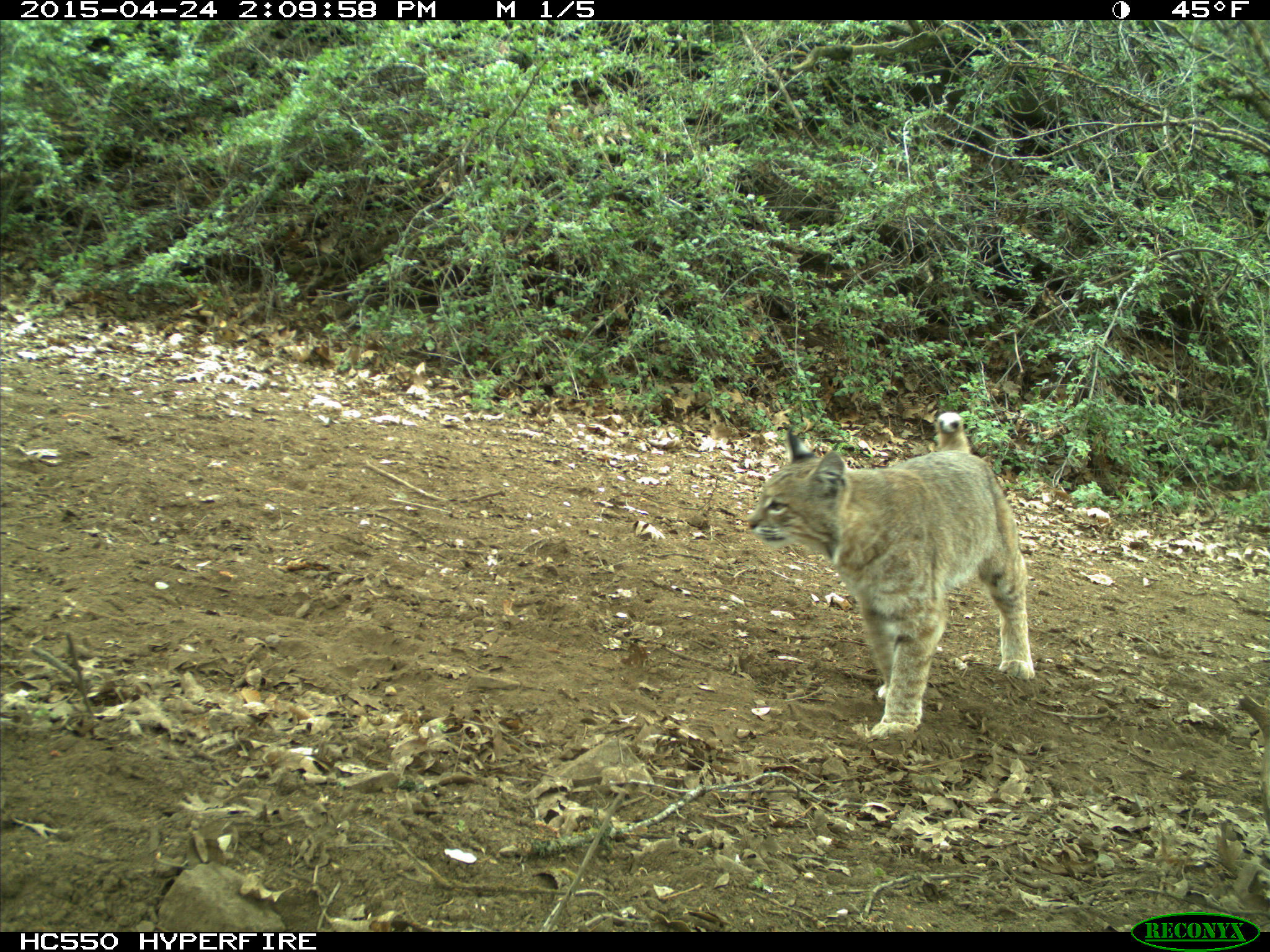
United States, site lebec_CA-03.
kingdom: Animalia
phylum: Chordata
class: Mammalia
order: Carnivora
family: Felidae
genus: Lynx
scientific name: Lynx rufus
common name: bobcat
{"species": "Lynx rufus (bobcat)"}